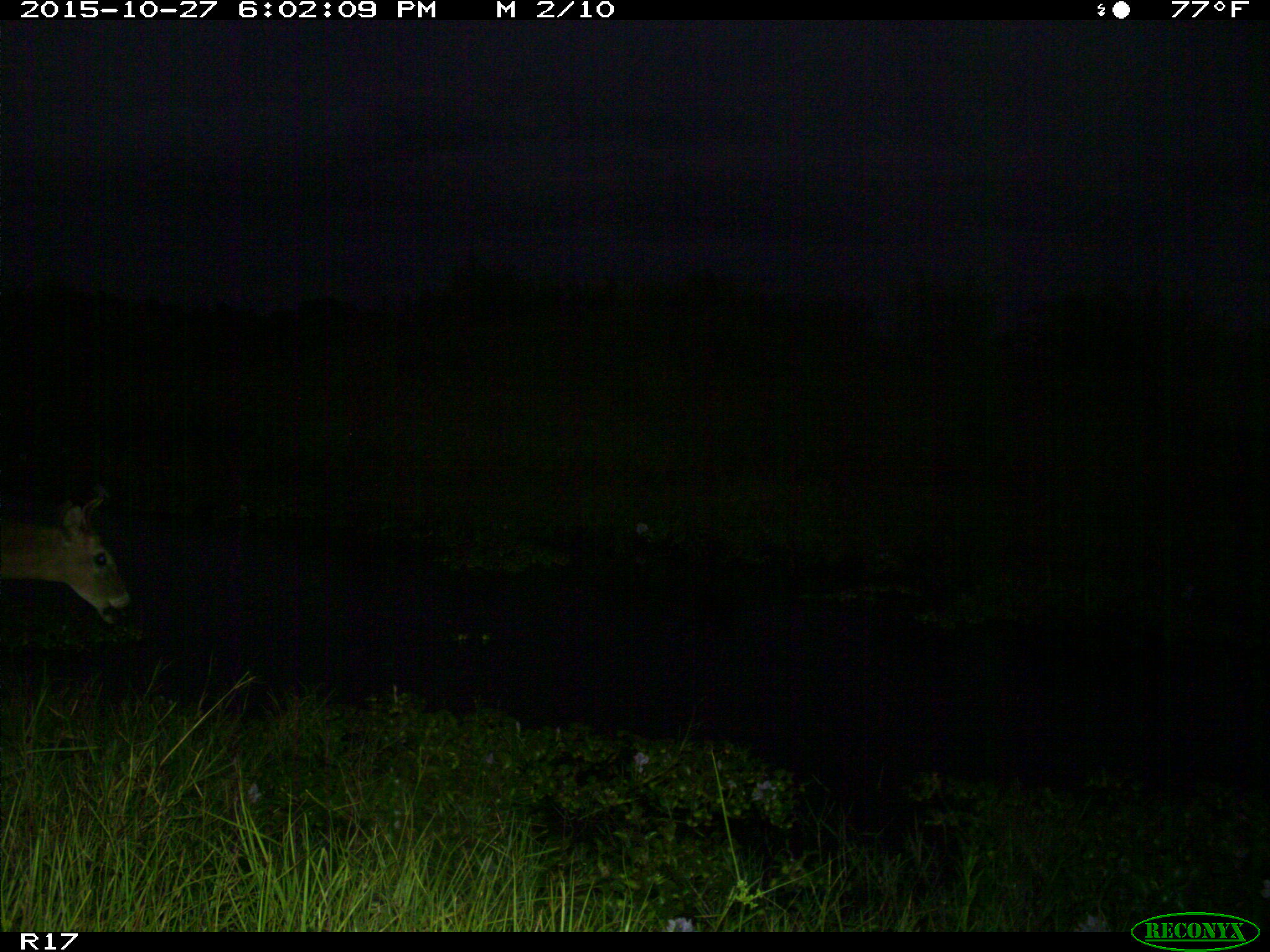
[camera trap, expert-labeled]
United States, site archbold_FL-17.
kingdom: Animalia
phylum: Chordata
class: Mammalia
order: Artiodactyla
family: Cervidae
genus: Odocoileus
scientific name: Odocoileus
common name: deer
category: unidentified deer